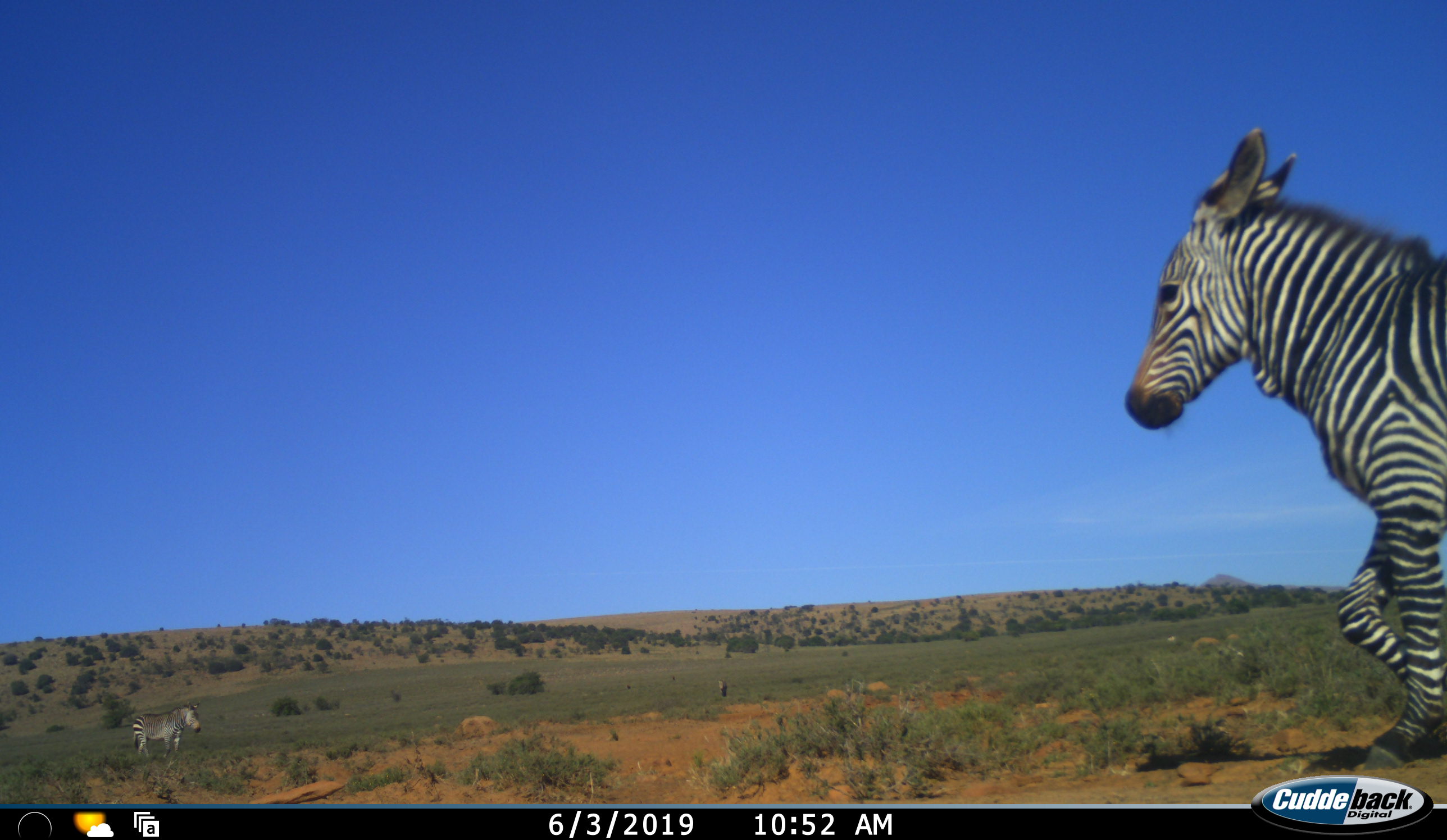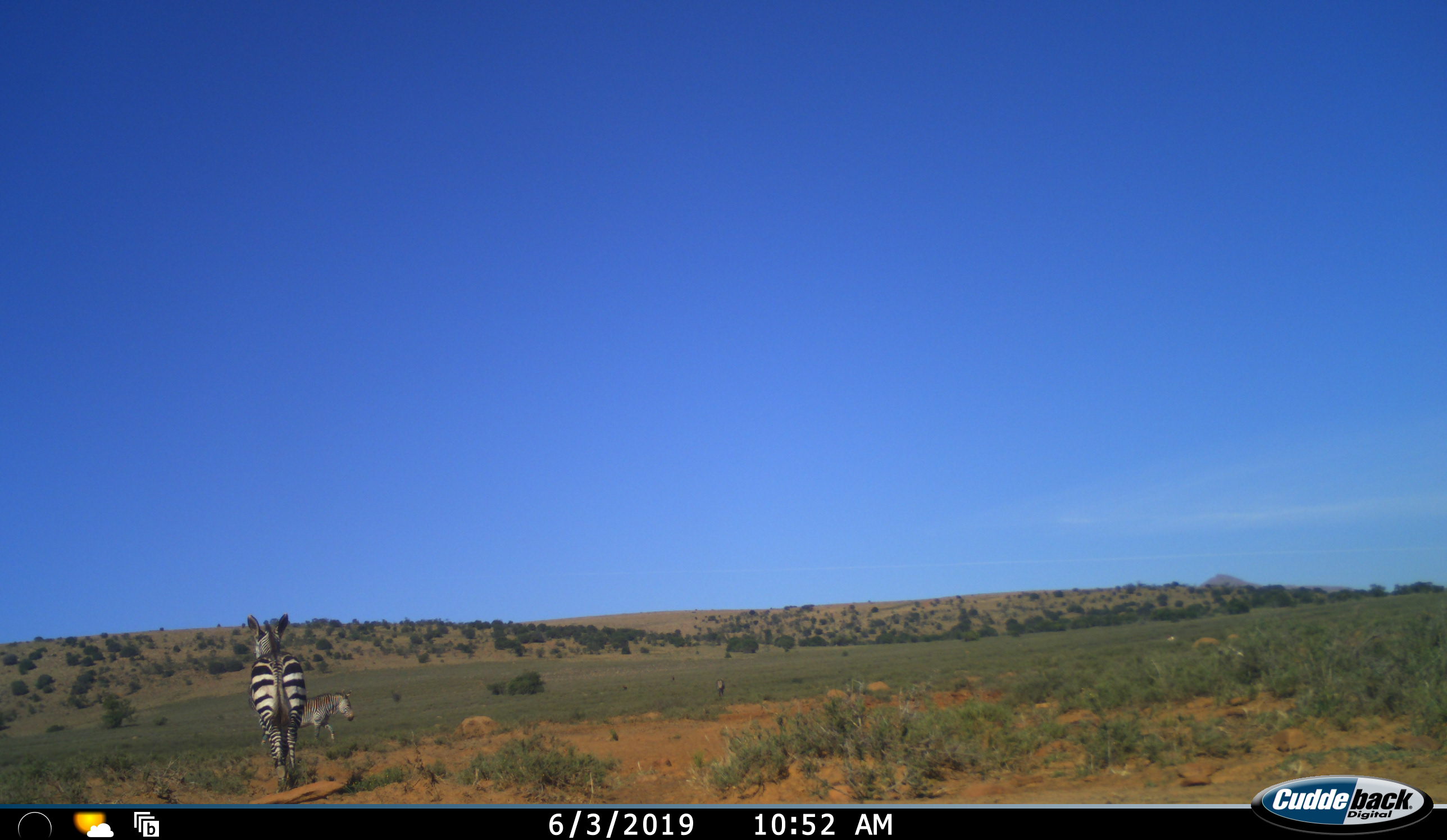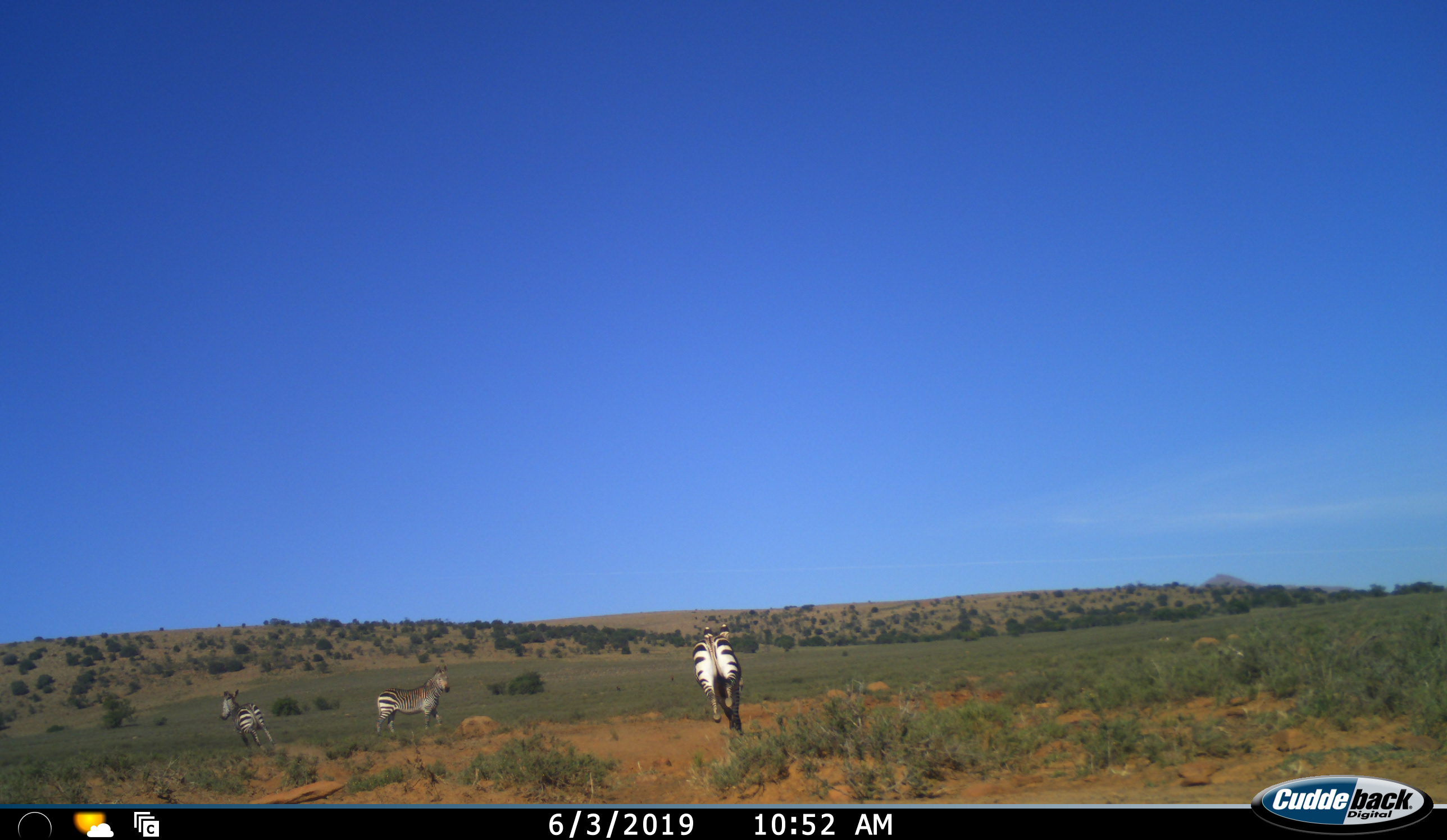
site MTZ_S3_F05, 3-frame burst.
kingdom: Animalia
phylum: Chordata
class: Mammalia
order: Perissodactyla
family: Equidae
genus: Equus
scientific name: Equus zebra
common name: mountain zebra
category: zebramountain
Zebramountain (mountain zebra) (Equus zebra), count 3. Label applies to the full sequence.